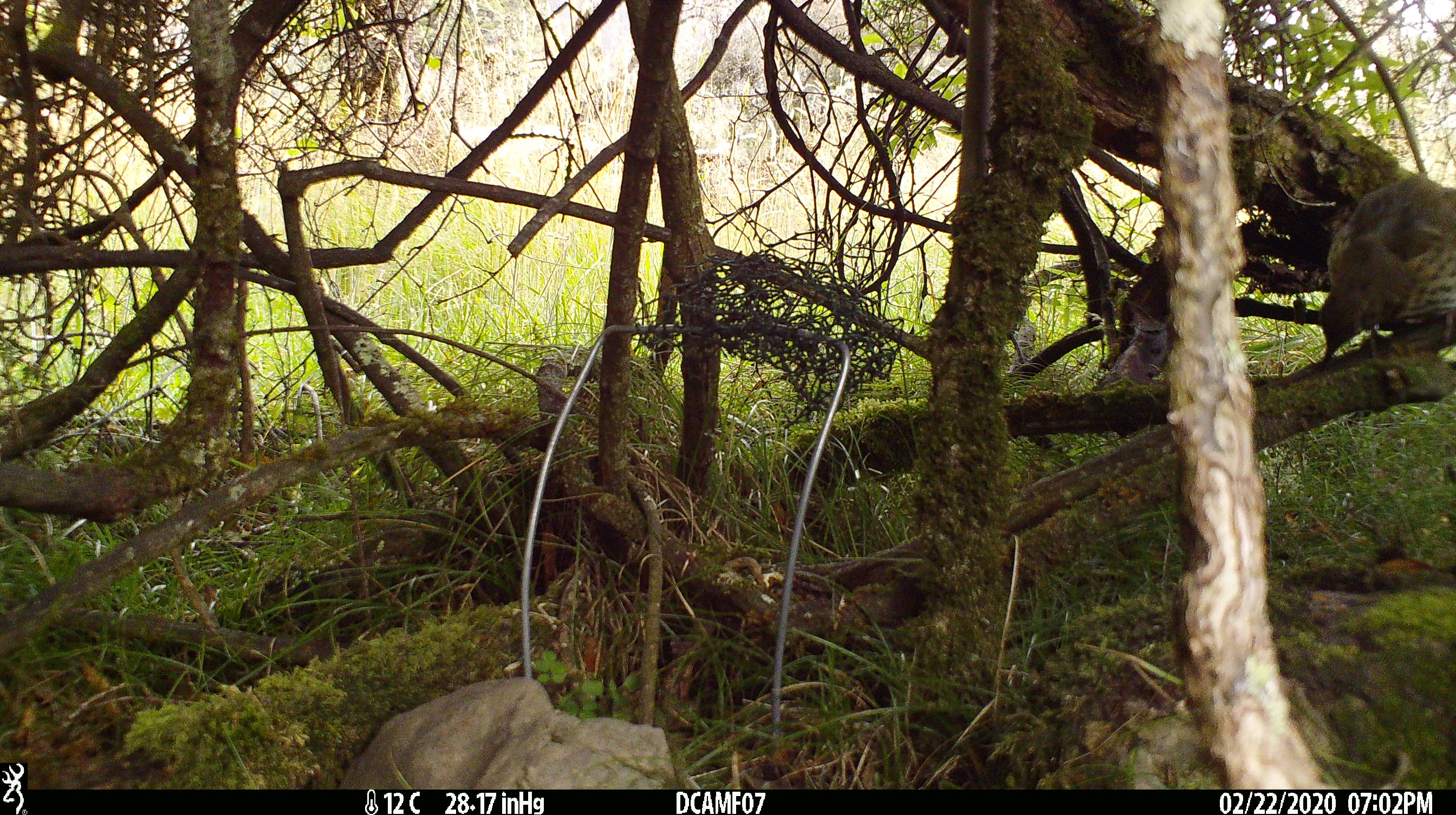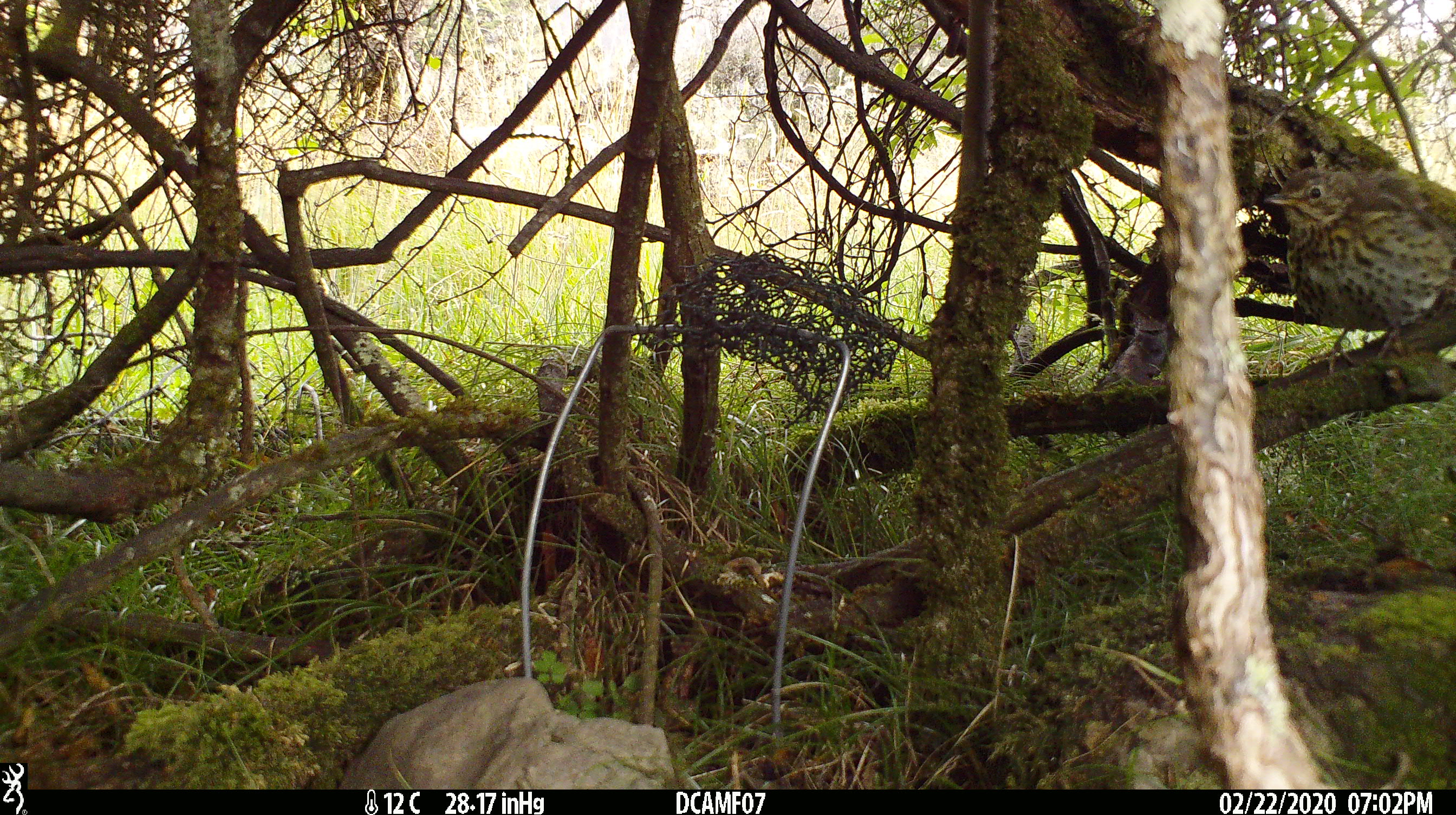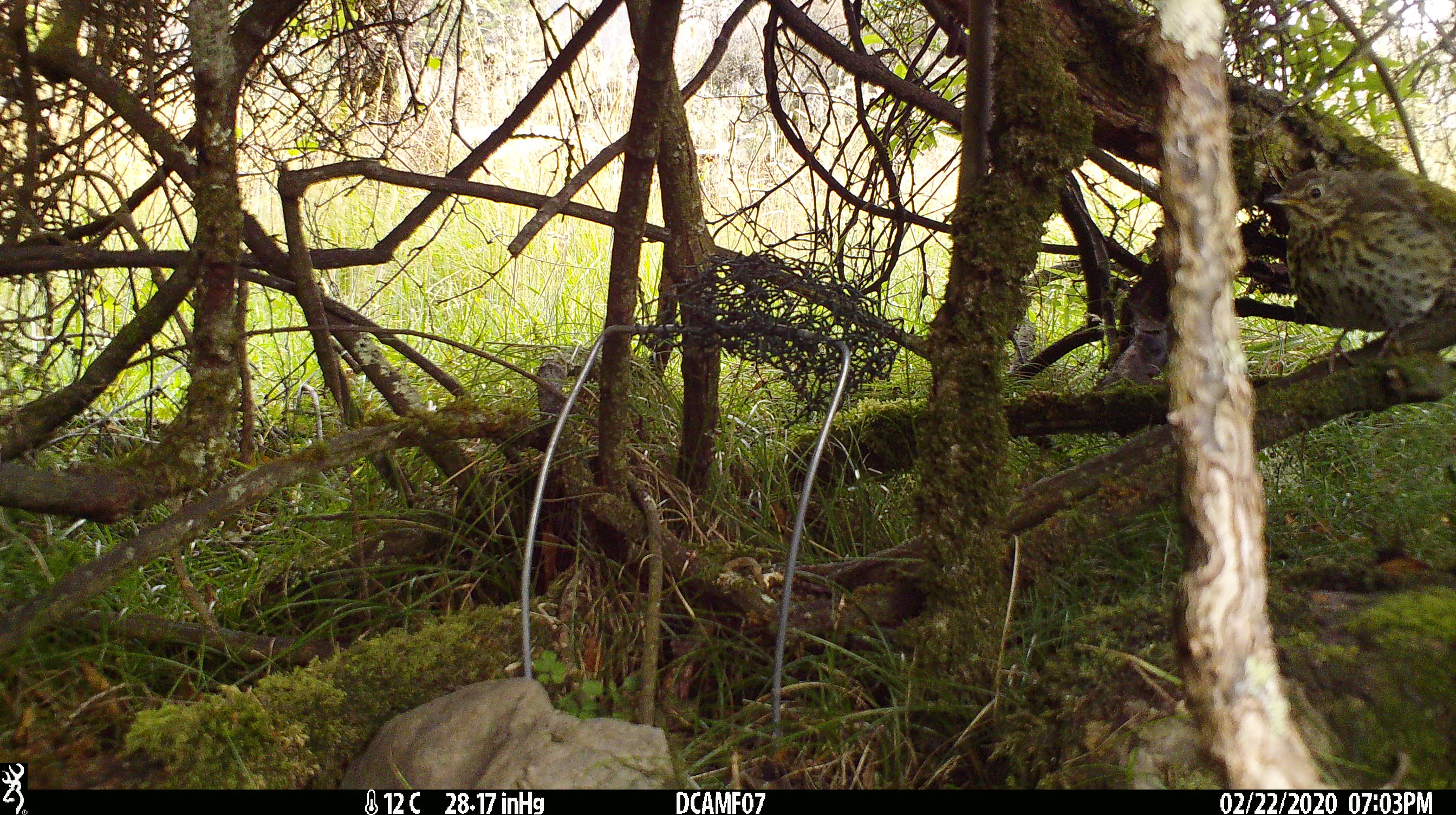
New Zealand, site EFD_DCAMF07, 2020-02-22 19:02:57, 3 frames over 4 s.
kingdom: Animalia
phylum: Chordata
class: Aves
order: Passeriformes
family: Turdidae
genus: Turdus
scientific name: Turdus philomelos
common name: song thrush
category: thrush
Thrush (song thrush) (Turdus philomelos).